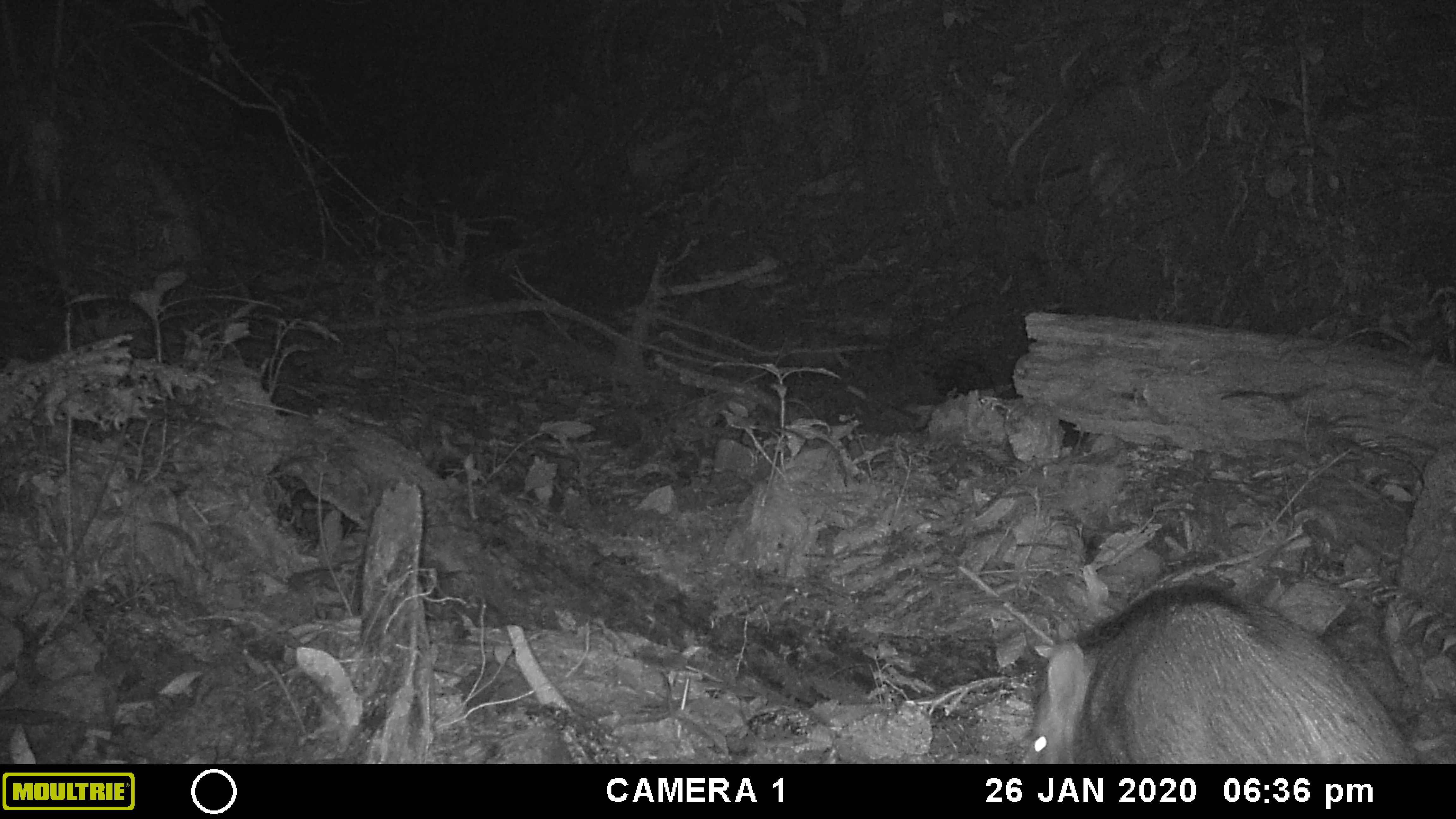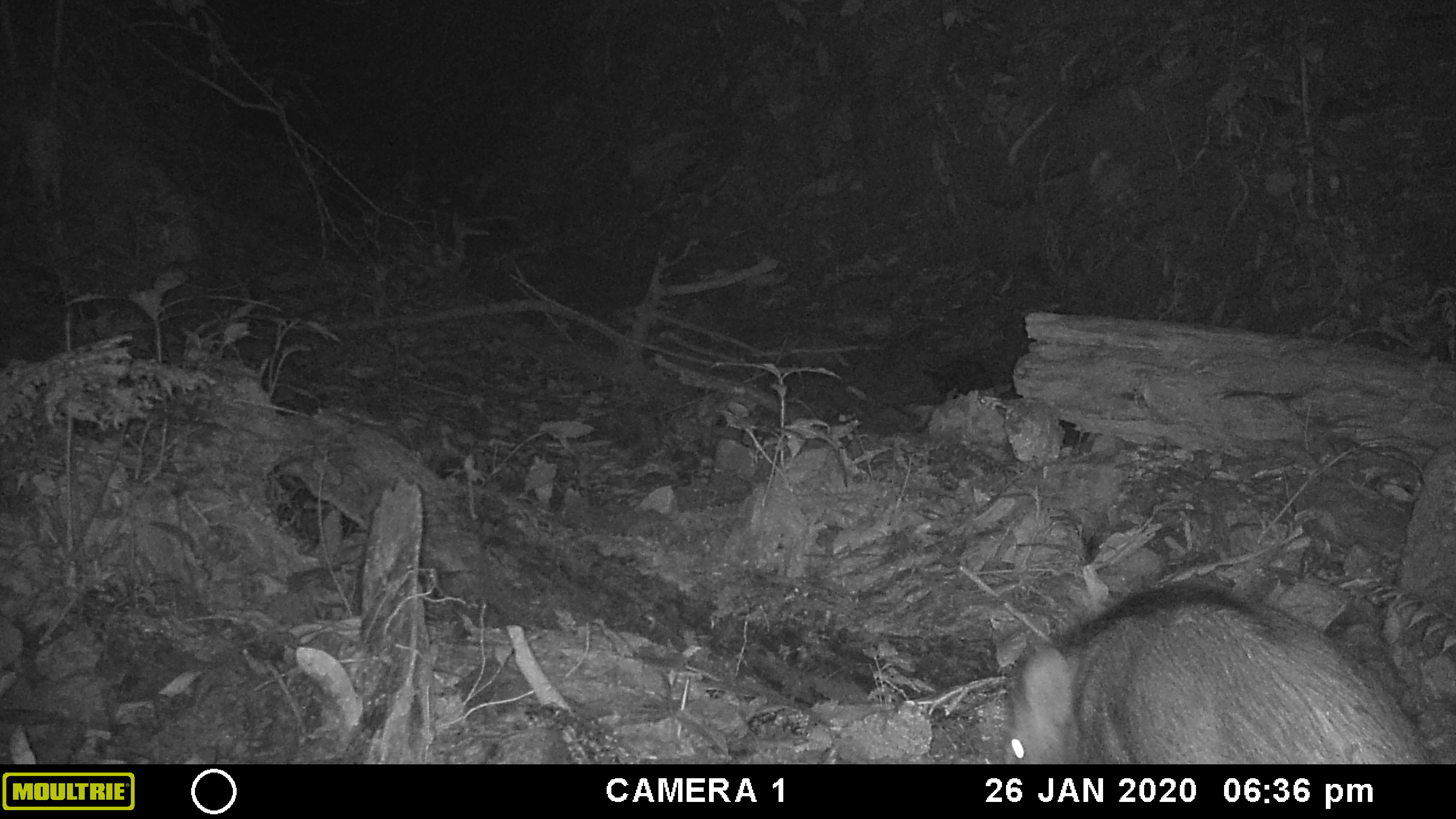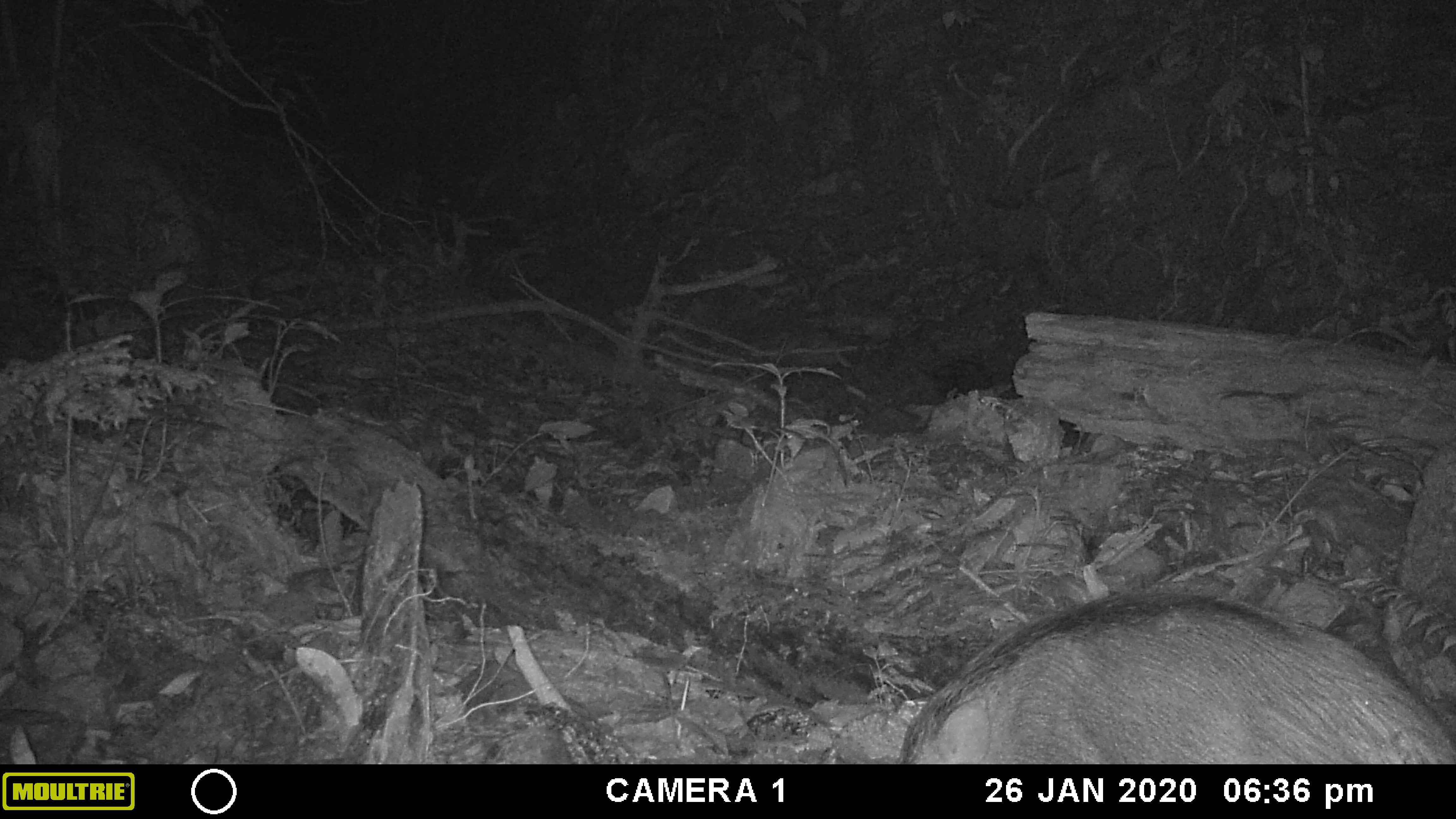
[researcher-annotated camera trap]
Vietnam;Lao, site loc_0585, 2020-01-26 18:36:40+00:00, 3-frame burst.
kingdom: Animalia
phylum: Chordata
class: Mammalia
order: Artiodactyla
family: Suidae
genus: Sus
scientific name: Sus scrofa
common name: eurasian wild pig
Eurasian wild pig (Sus scrofa). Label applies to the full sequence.